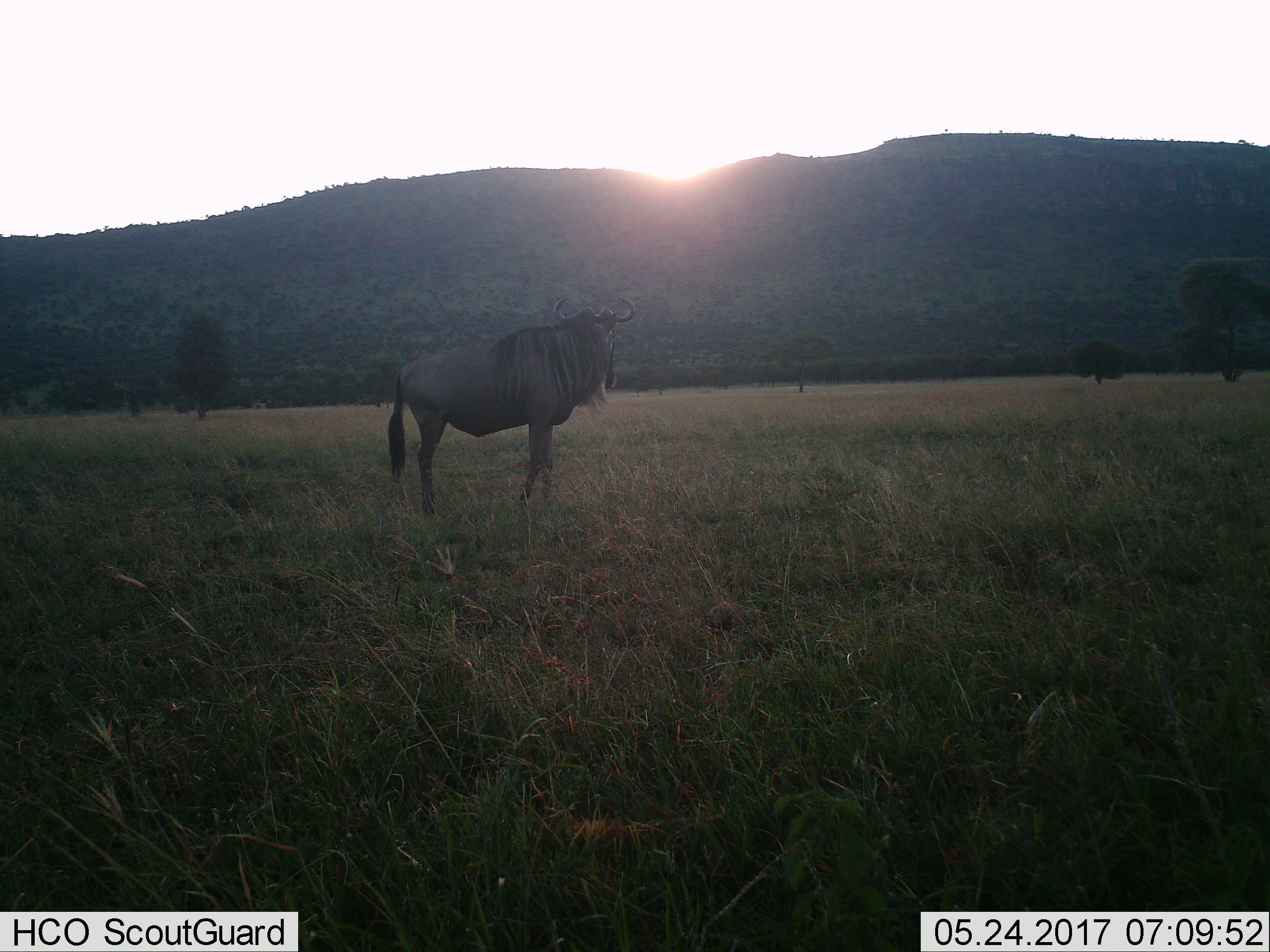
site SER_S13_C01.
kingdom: Animalia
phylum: Chordata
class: Mammalia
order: Artiodactyla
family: Bovidae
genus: Connochaetes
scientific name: Connochaetes taurinus taurinus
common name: blue wildebeest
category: wildebeestblue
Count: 1.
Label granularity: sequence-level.